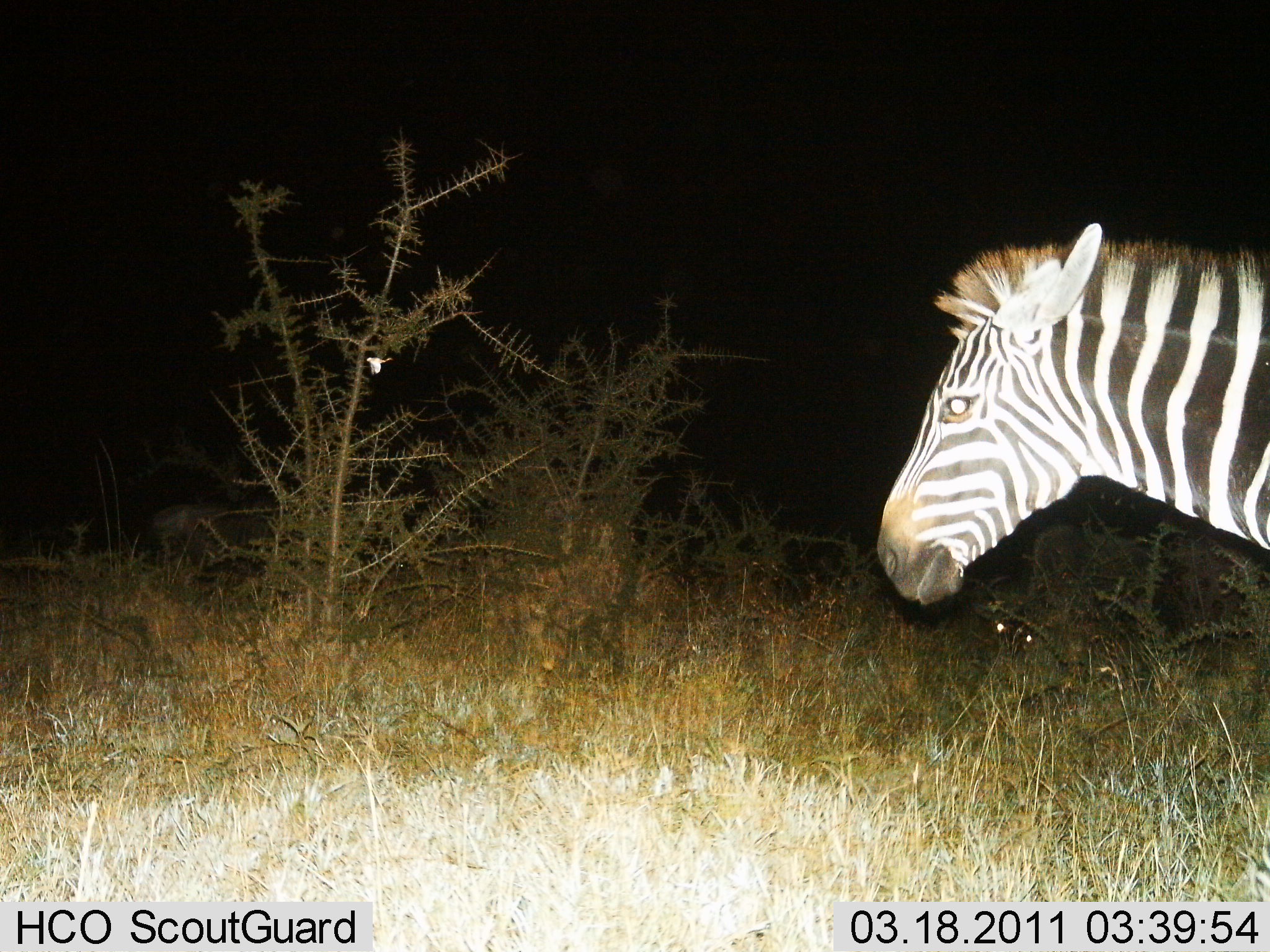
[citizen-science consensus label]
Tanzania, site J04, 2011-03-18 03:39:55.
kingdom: Animalia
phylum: Chordata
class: Mammalia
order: Perissodactyla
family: Equidae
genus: Equus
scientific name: Equus quagga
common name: plains zebra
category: zebra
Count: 1.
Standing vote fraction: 58%.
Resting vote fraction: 0%.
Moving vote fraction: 42%.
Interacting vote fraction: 0%.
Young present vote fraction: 0%.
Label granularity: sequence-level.